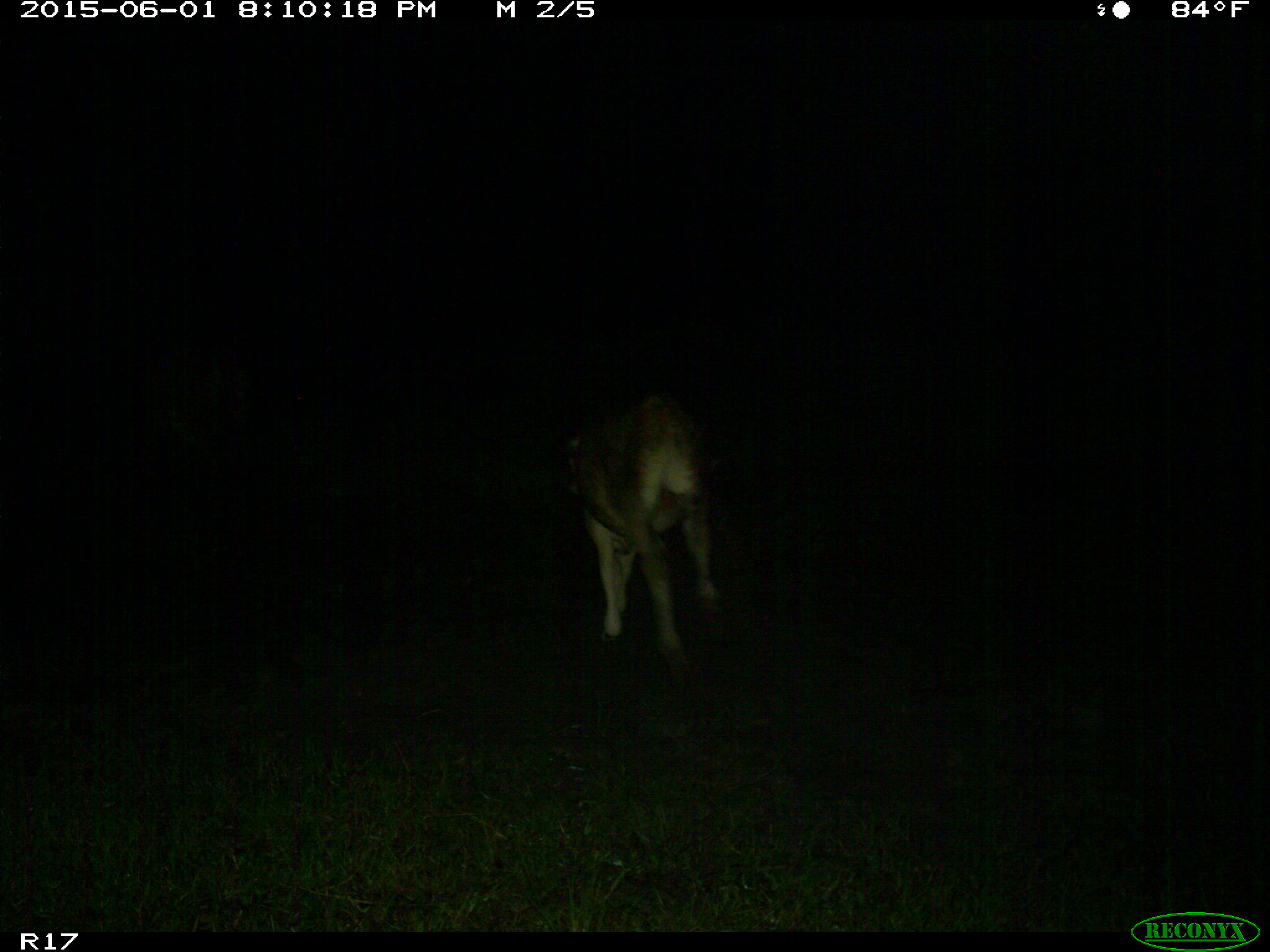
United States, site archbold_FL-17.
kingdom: Animalia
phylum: Chordata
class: Mammalia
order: Artiodactyla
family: Bovidae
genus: Bos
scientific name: Bos taurus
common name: domestic cow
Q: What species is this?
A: Bos taurus (domestic cow).